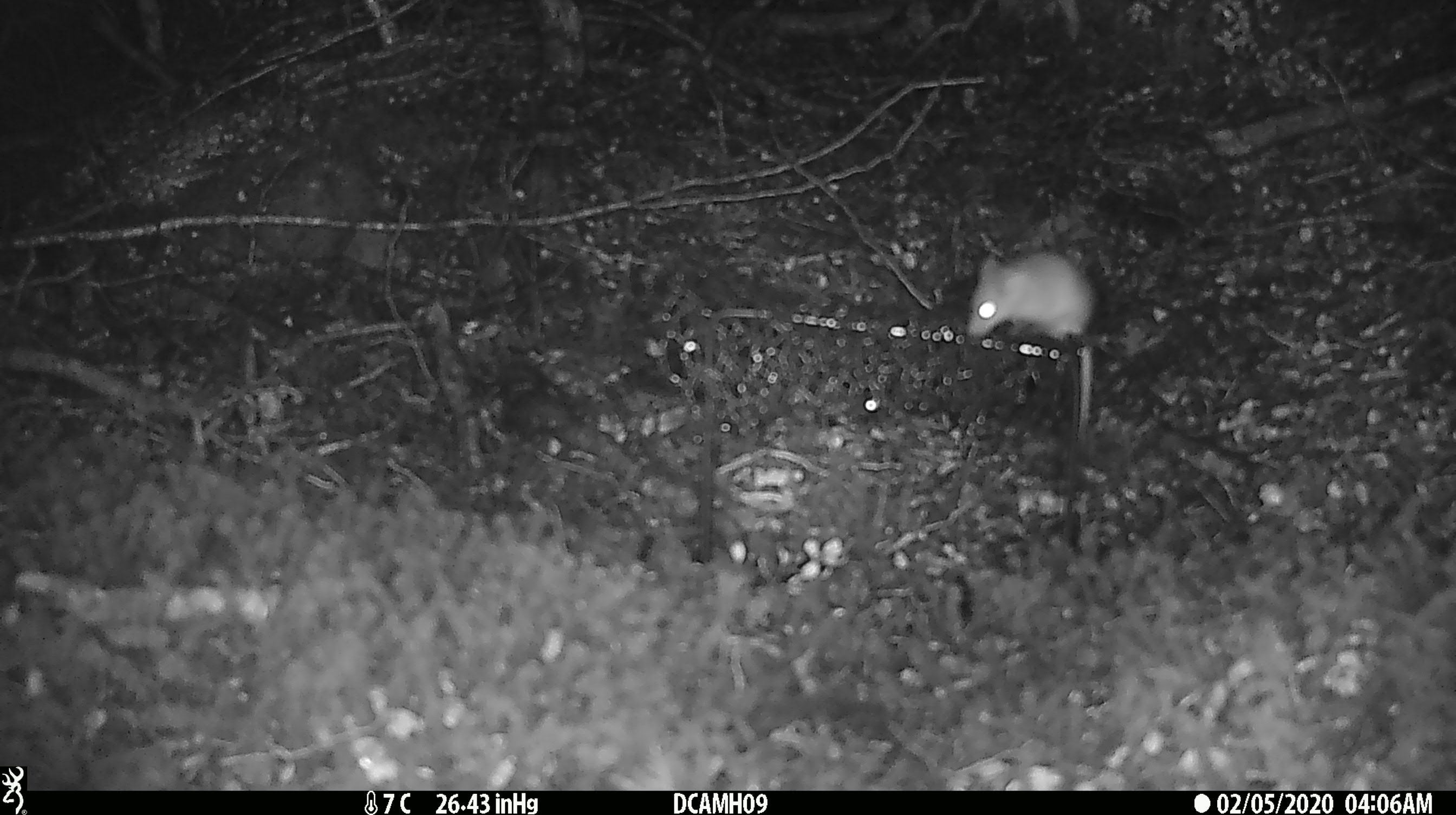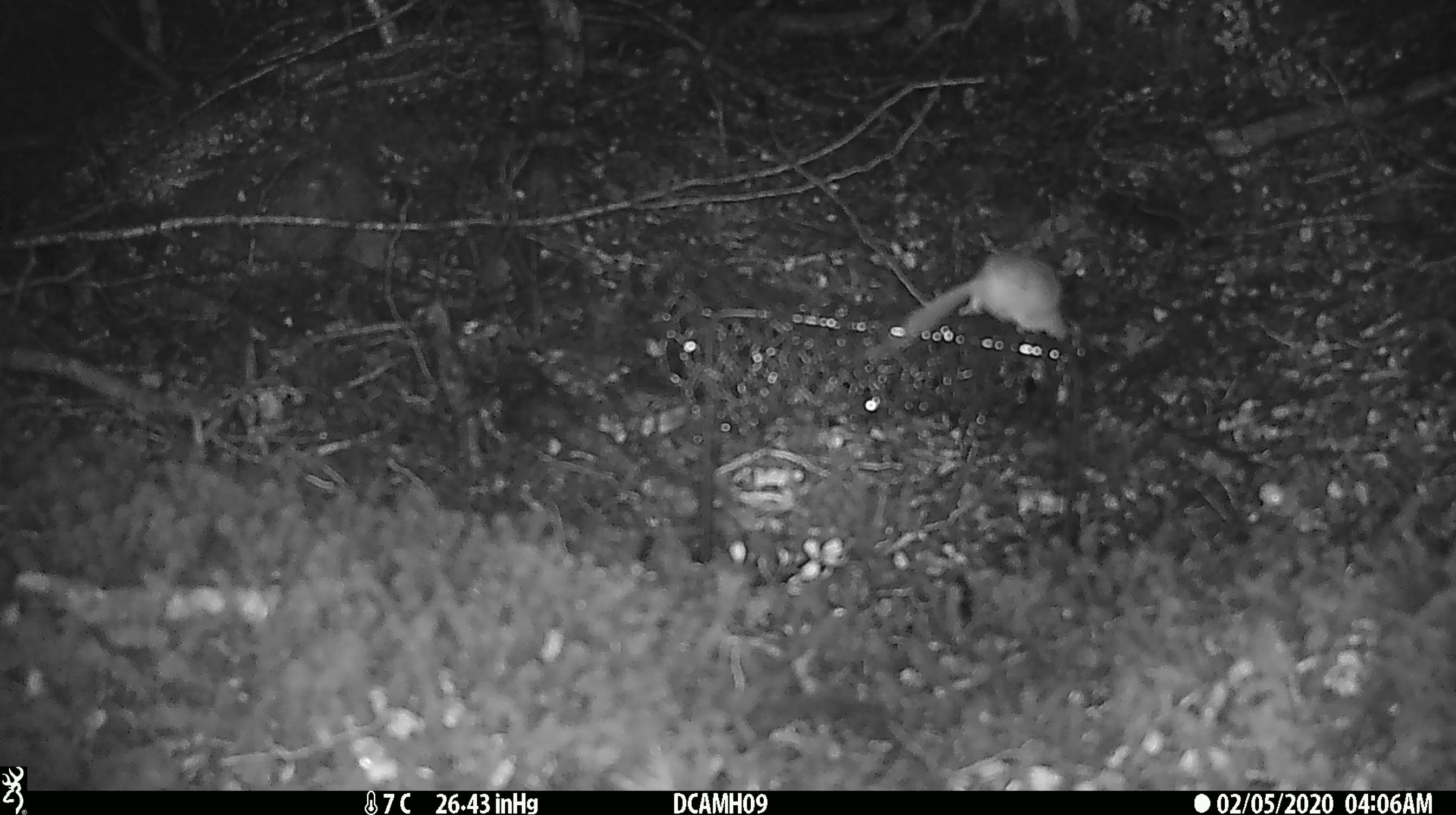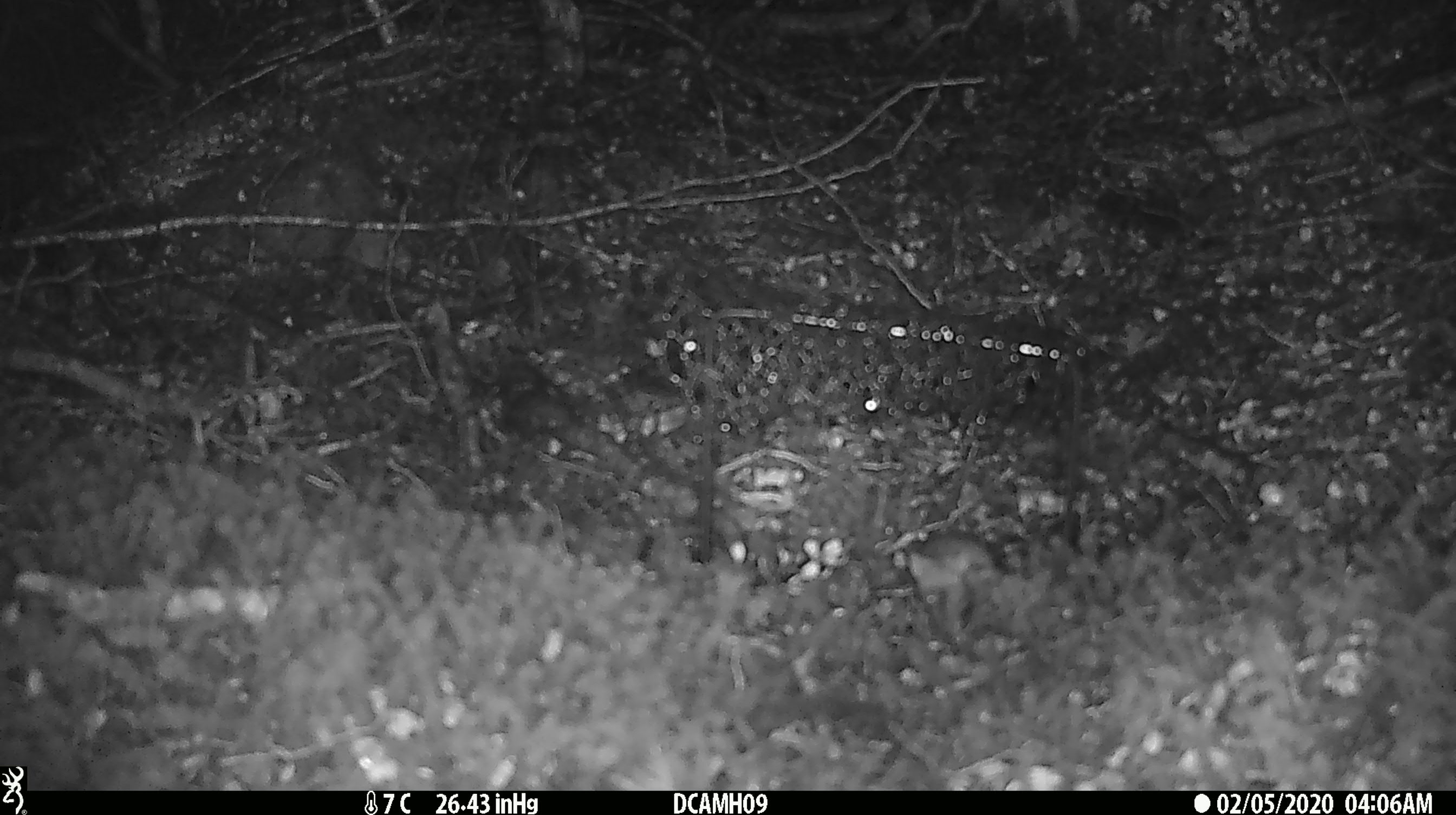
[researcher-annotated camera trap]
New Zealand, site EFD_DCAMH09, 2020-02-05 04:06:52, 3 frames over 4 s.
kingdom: Animalia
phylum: Chordata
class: Mammalia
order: Rodentia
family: Muridae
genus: Mus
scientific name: Mus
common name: mouse